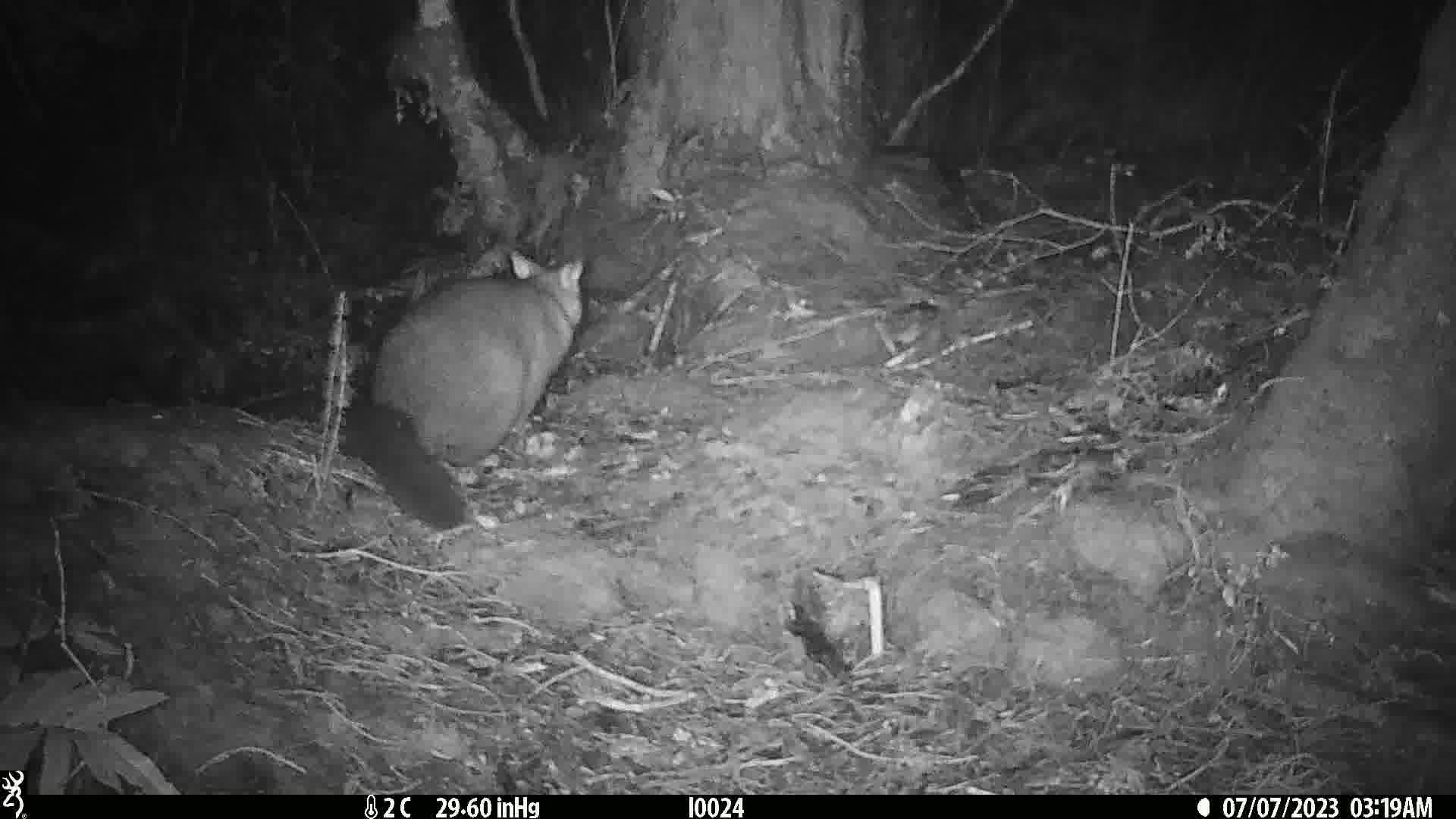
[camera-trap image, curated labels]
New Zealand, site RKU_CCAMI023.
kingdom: Animalia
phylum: Chordata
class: Mammalia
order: Diprotodontia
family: Phalangeridae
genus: Trichosurus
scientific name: Trichosurus vulpecula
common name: common brushtail possum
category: possum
Possum (common brushtail possum) (Trichosurus vulpecula).